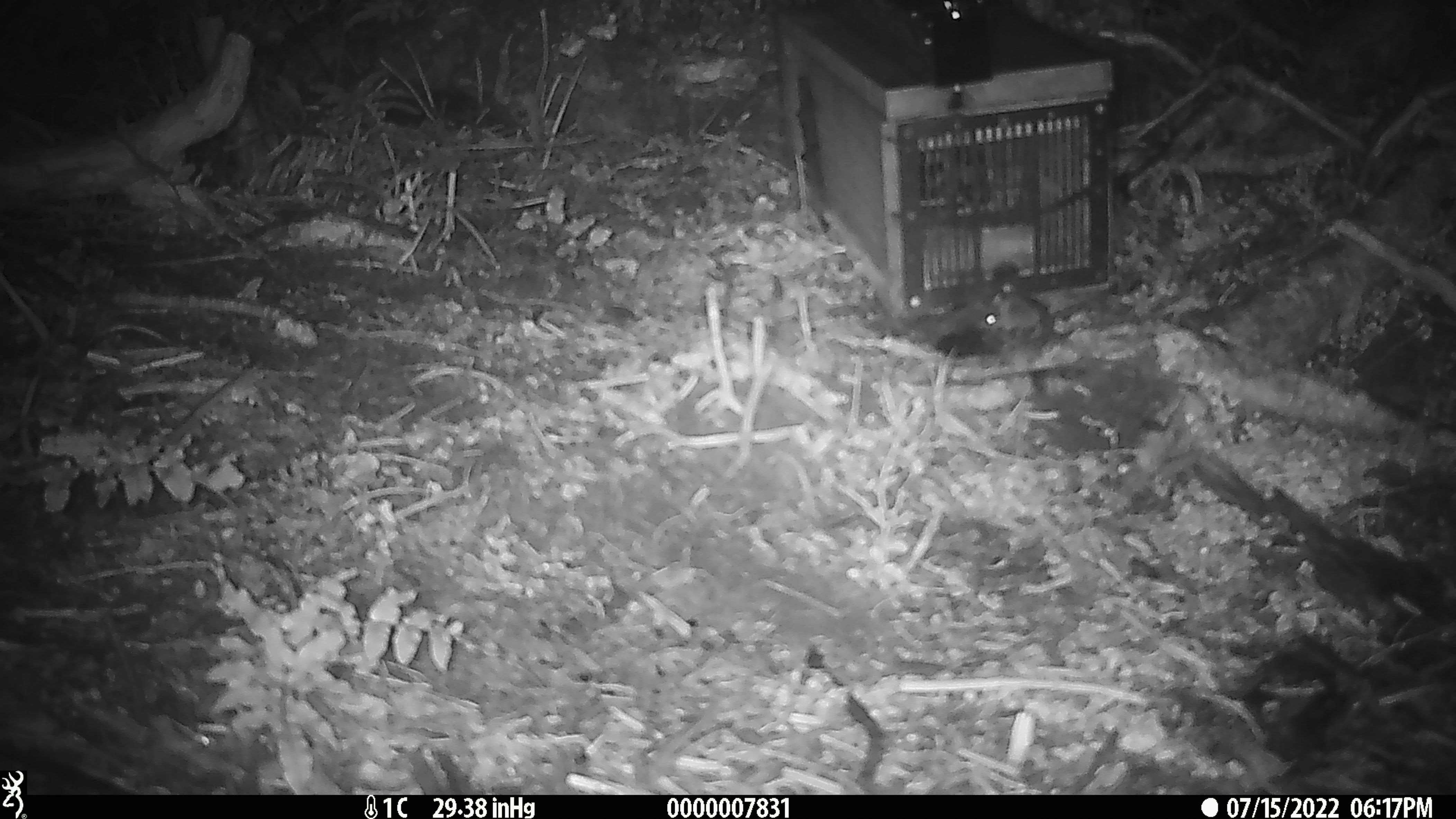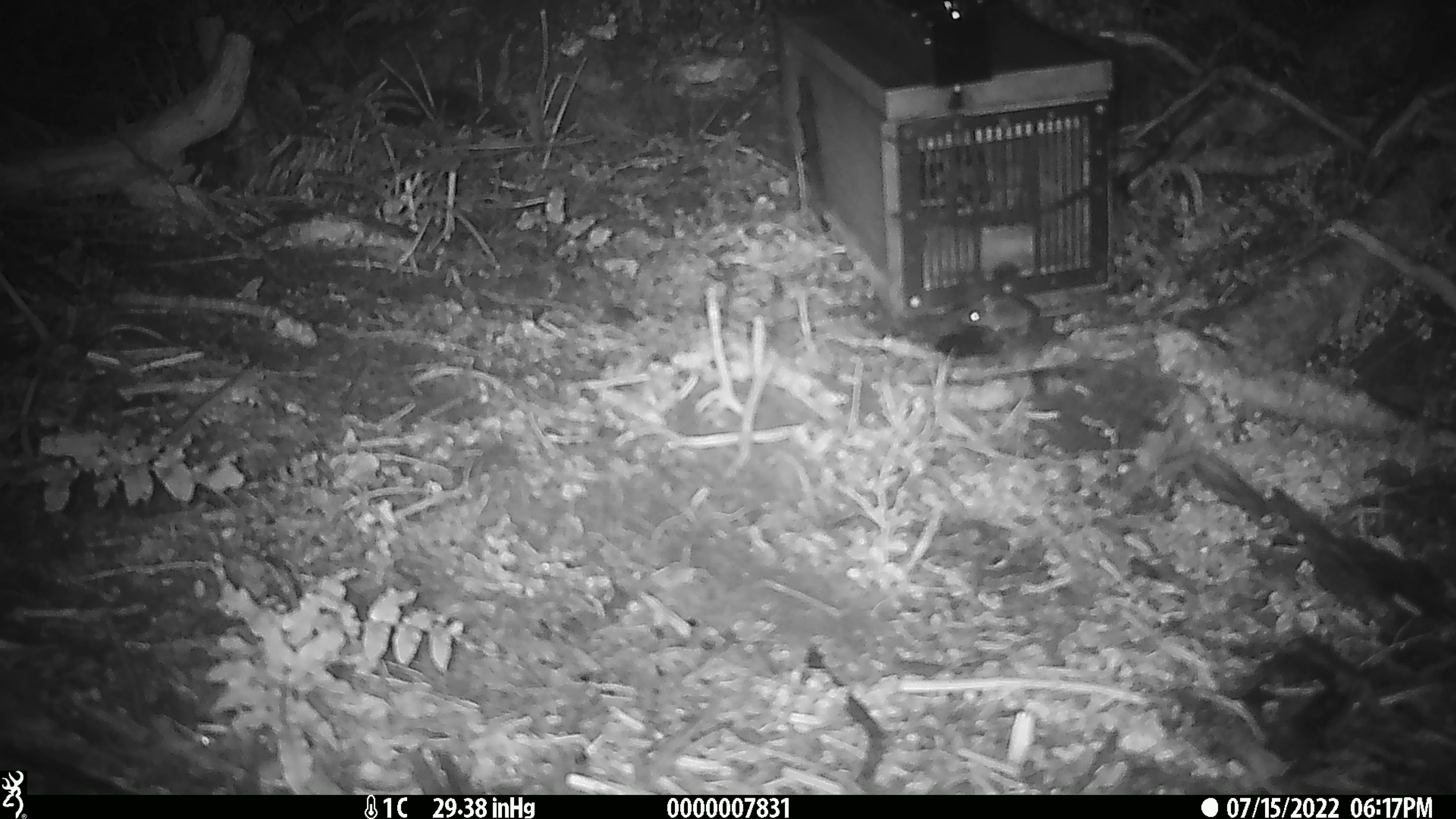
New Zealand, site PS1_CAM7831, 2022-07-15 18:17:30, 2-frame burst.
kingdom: Animalia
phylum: Chordata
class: Mammalia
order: Rodentia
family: Muridae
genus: Mus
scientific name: Mus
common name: mouse